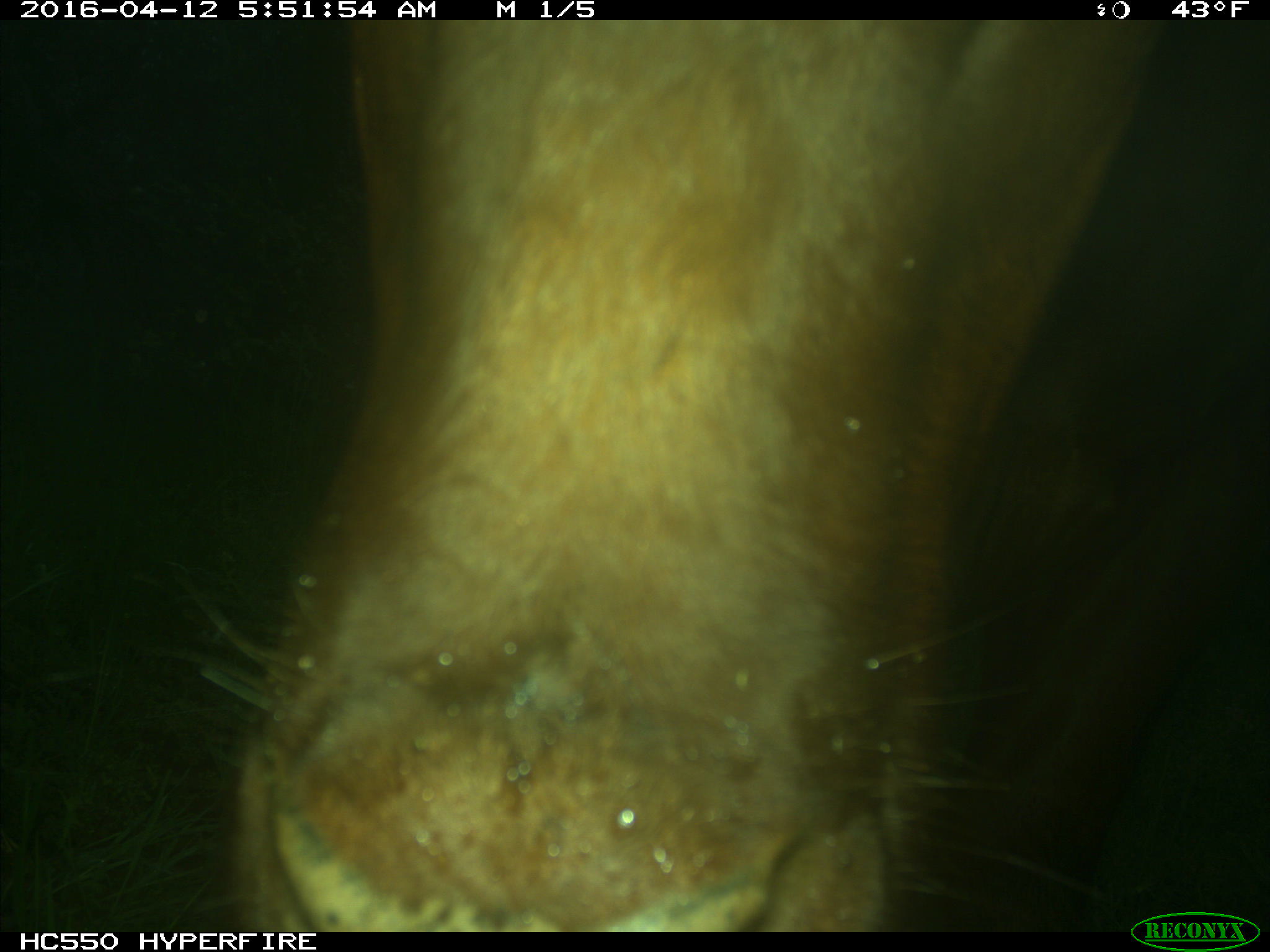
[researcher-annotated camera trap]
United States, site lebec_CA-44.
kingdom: Animalia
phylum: Chordata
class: Mammalia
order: Artiodactyla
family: Bovidae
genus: Bos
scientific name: Bos taurus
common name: domestic cow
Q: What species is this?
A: Bos taurus (domestic cow).